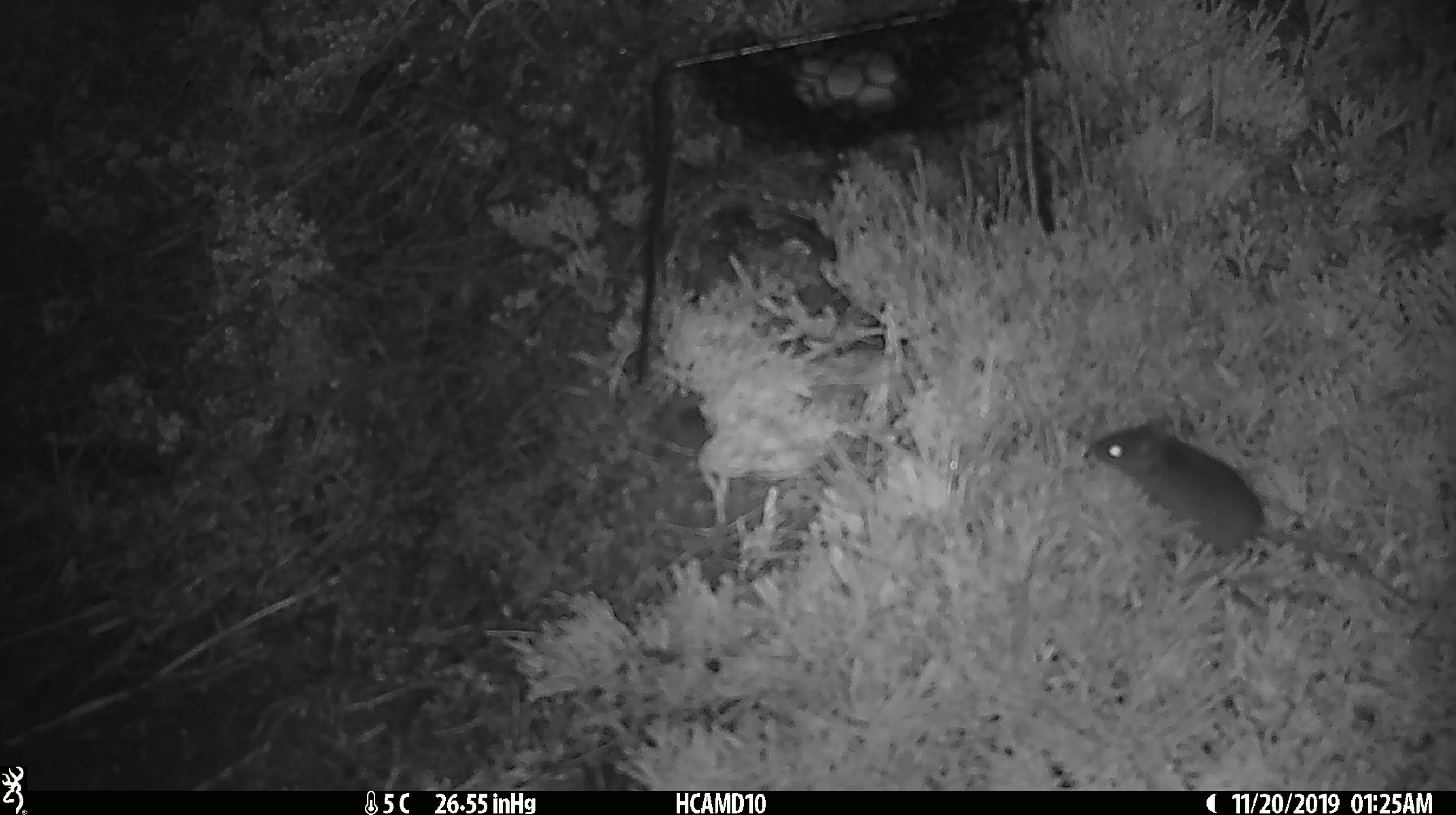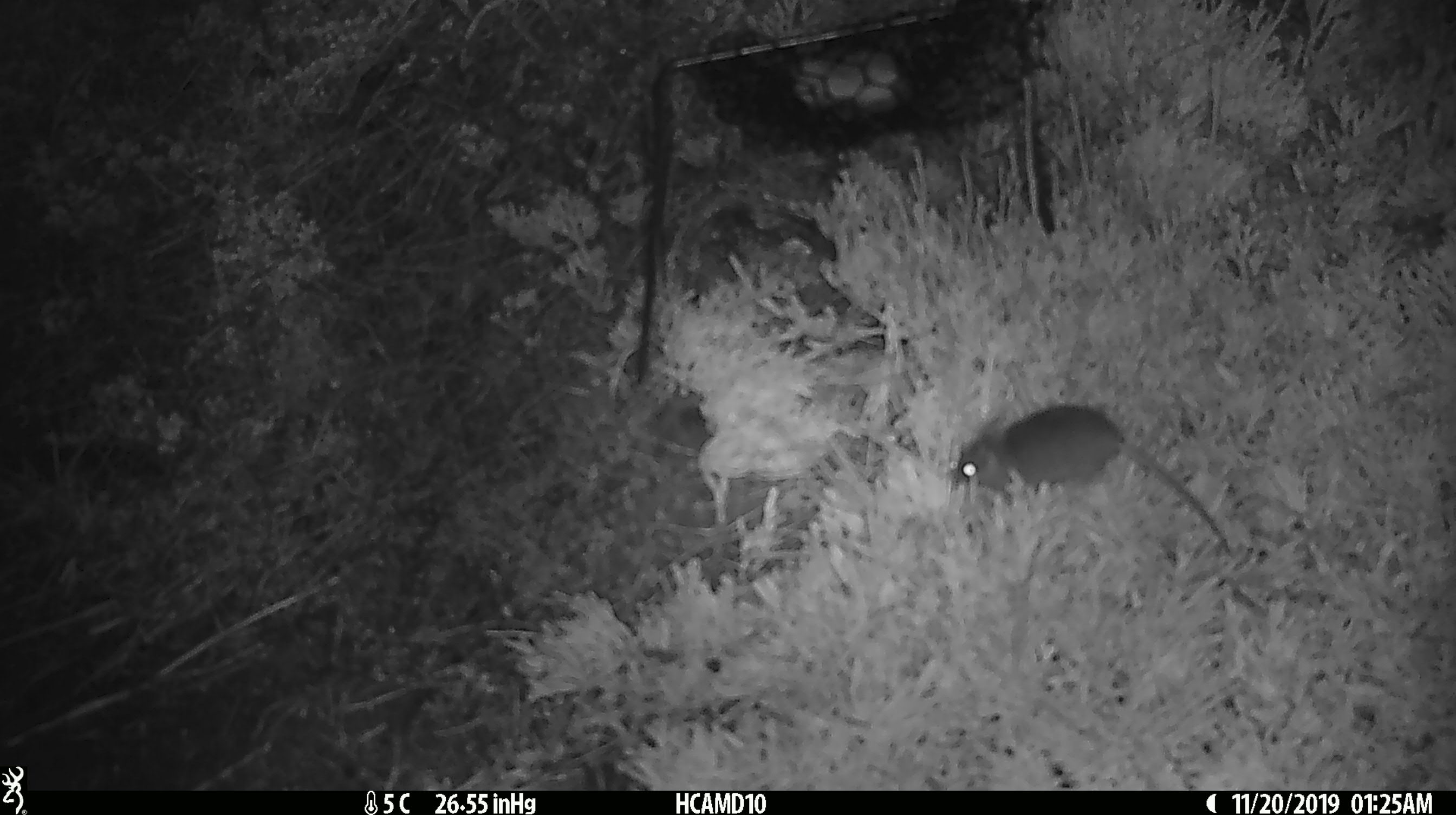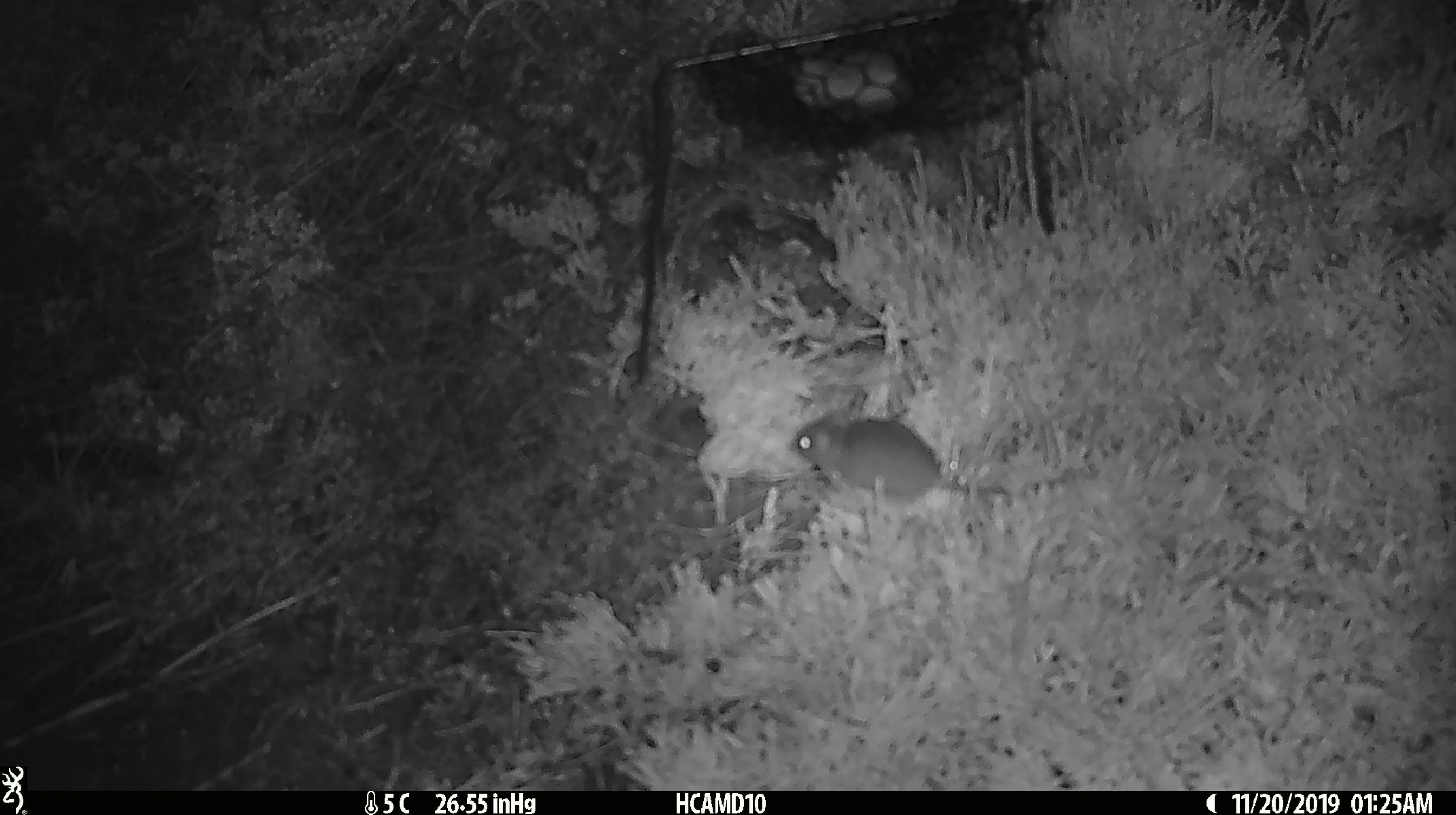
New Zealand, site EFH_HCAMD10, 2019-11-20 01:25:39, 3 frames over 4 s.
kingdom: Animalia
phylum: Chordata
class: Mammalia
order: Rodentia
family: Muridae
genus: Mus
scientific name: Mus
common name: mouse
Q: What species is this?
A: Mouse (Mus).